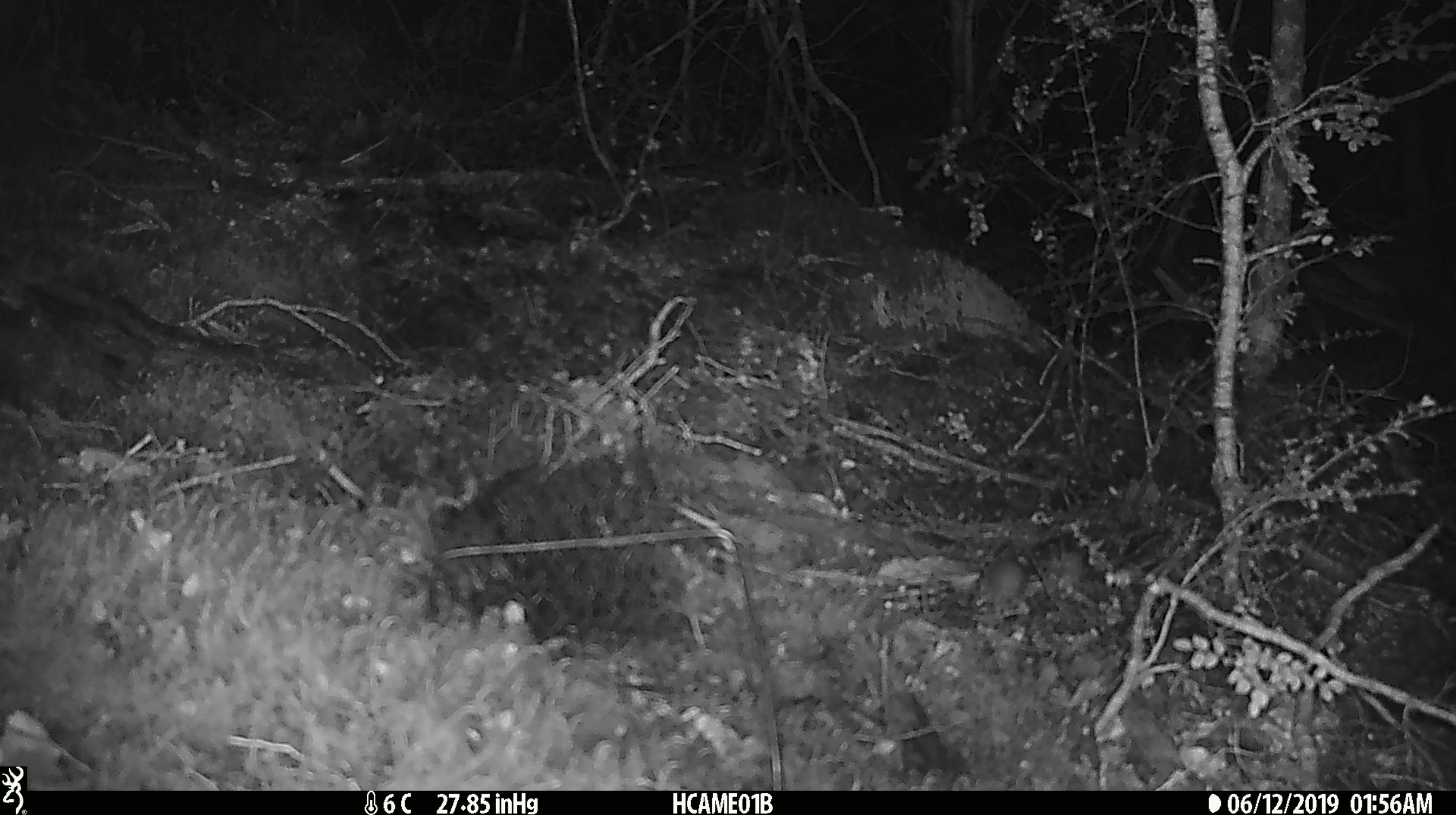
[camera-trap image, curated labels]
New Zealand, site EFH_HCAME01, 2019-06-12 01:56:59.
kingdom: Animalia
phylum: Chordata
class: Mammalia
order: Rodentia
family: Muridae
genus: Mus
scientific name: Mus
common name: mouse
Mouse (Mus).